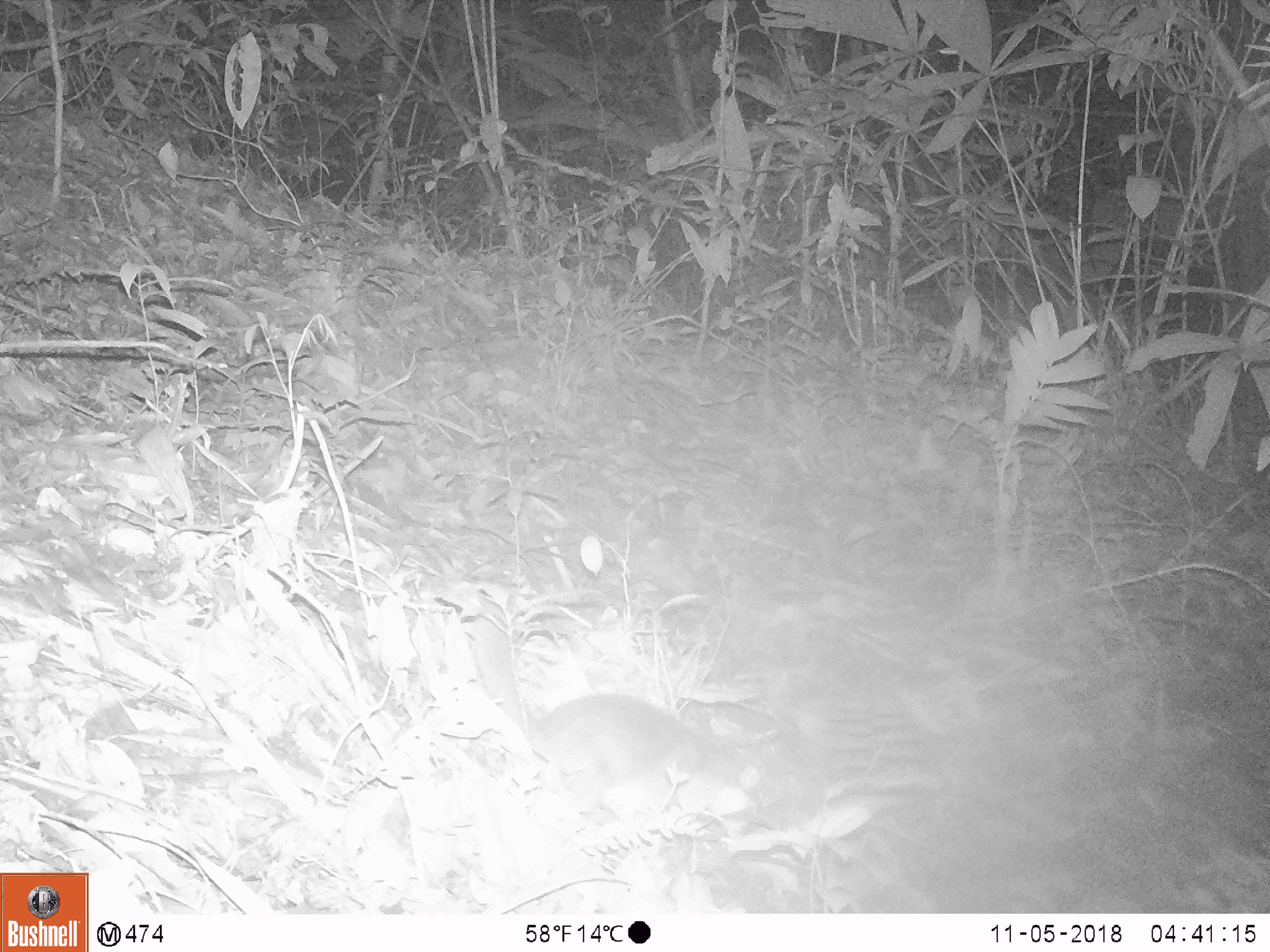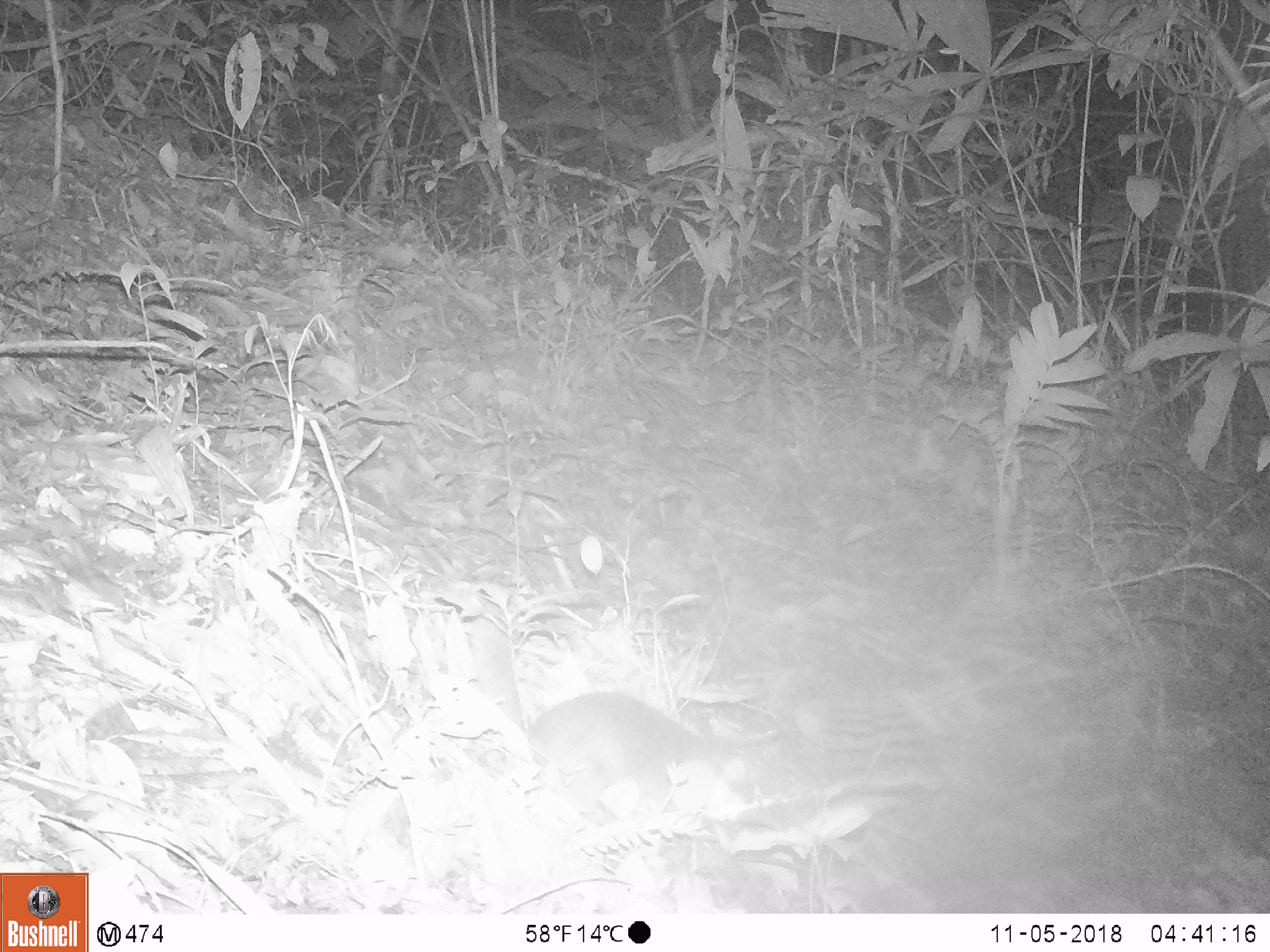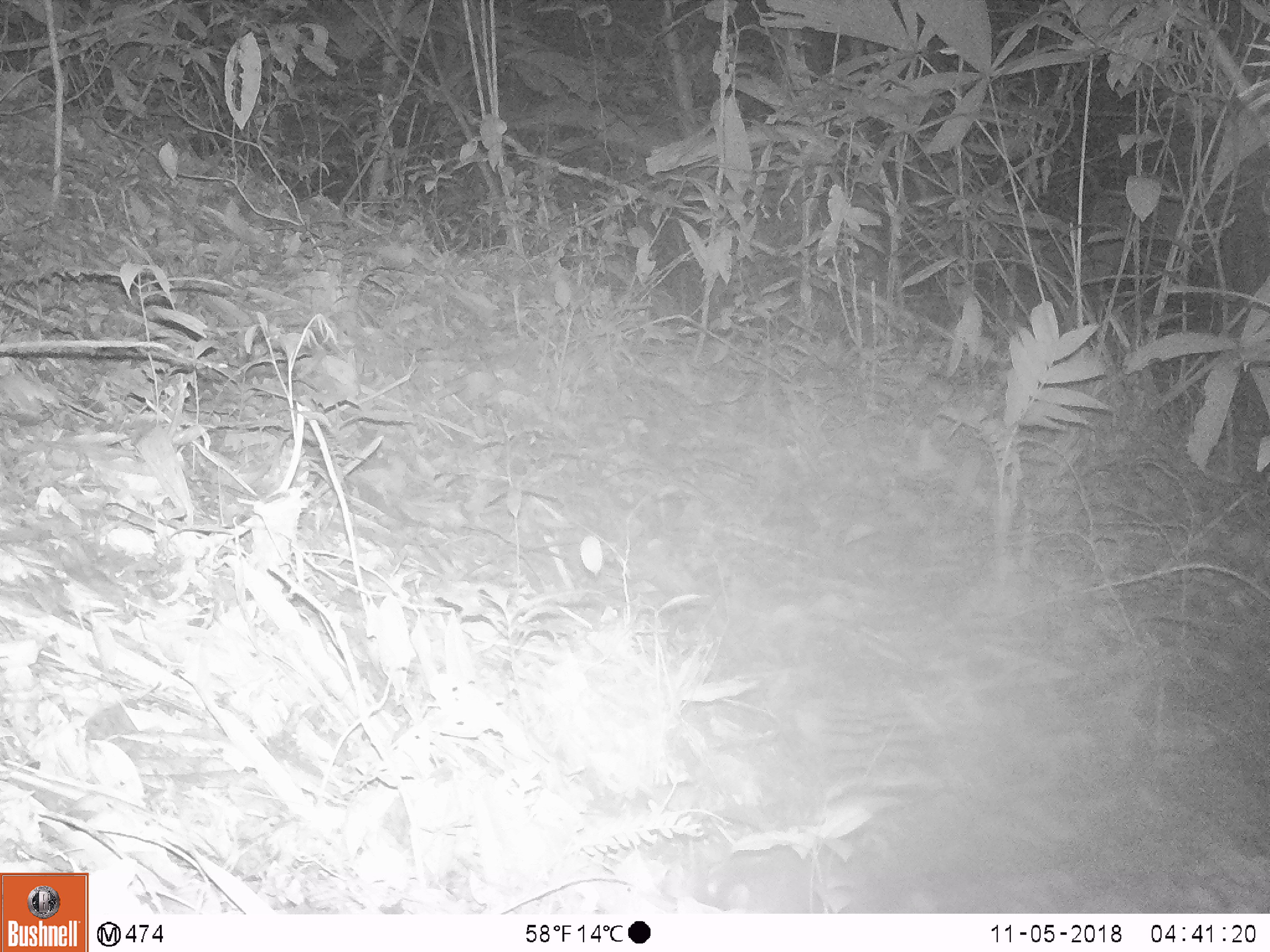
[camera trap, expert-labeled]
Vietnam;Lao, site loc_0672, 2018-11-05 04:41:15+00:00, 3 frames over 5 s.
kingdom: Animalia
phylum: Chordata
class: Mammalia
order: Carnivora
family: Mustelidae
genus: Melogale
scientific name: Melogale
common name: ferret badger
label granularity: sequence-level